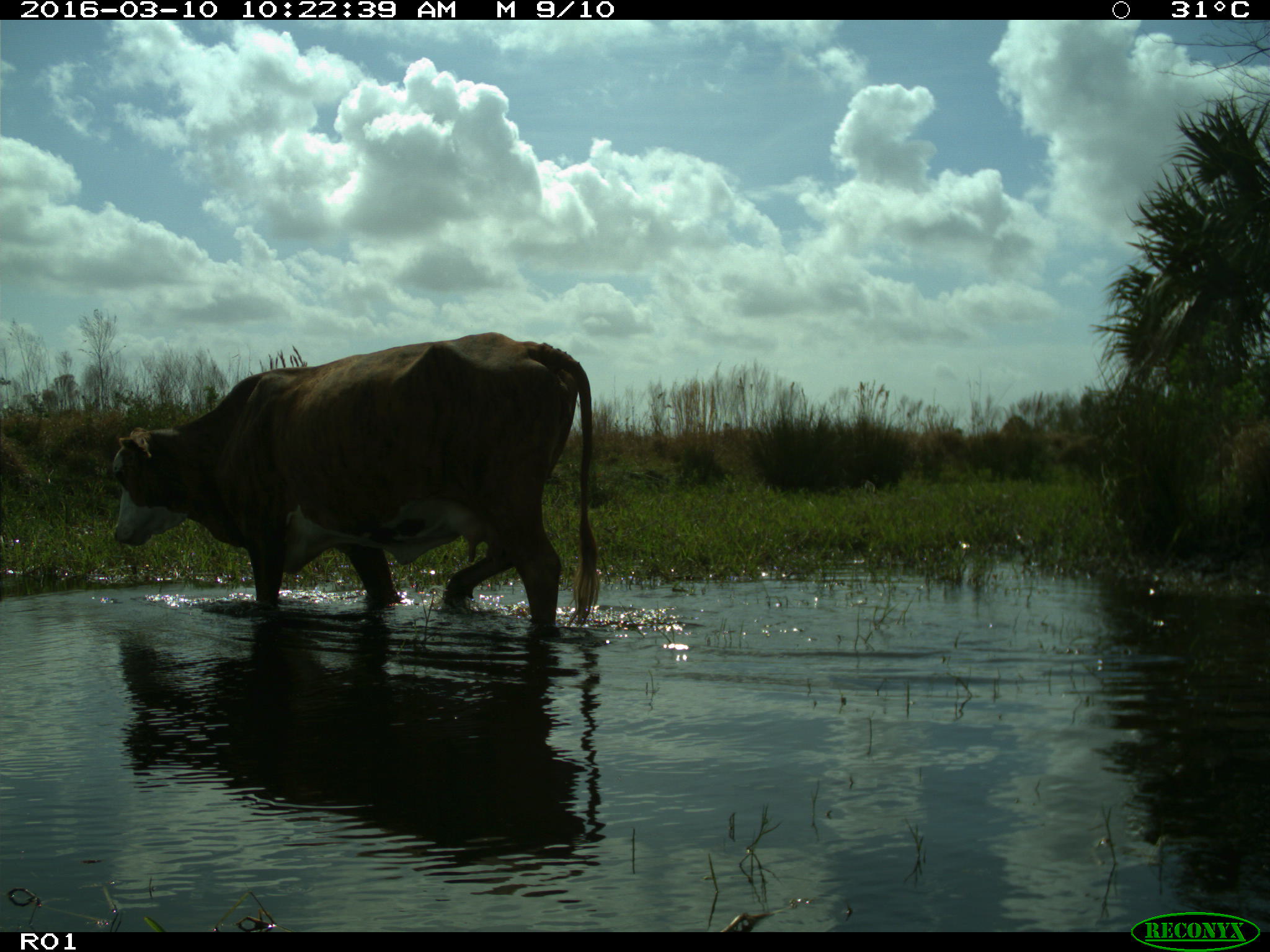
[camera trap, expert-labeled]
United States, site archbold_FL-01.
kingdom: Animalia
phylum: Chordata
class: Mammalia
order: Artiodactyla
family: Bovidae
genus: Bos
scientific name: Bos taurus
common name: domestic cow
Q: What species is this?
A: Bos taurus (domestic cow).